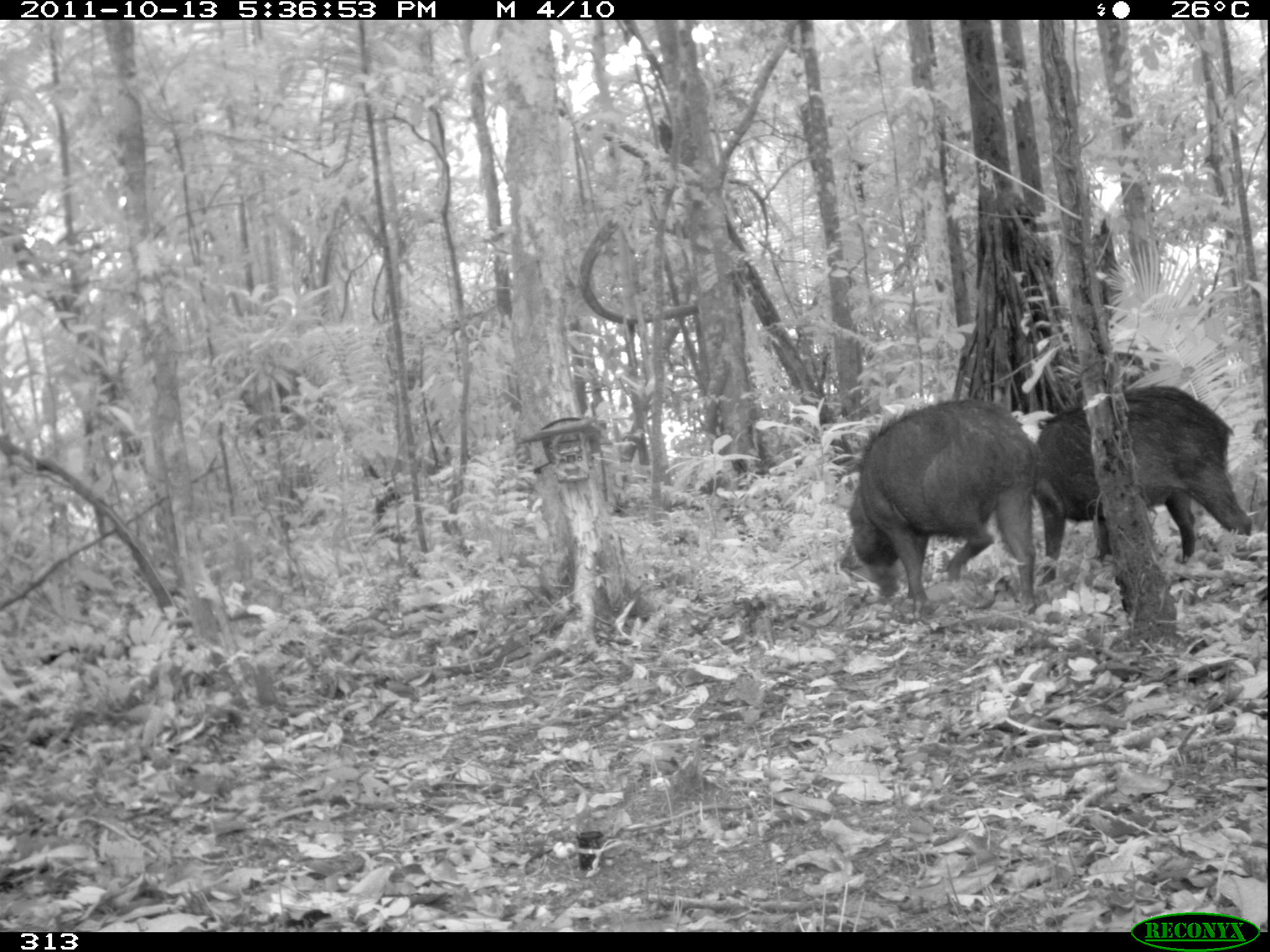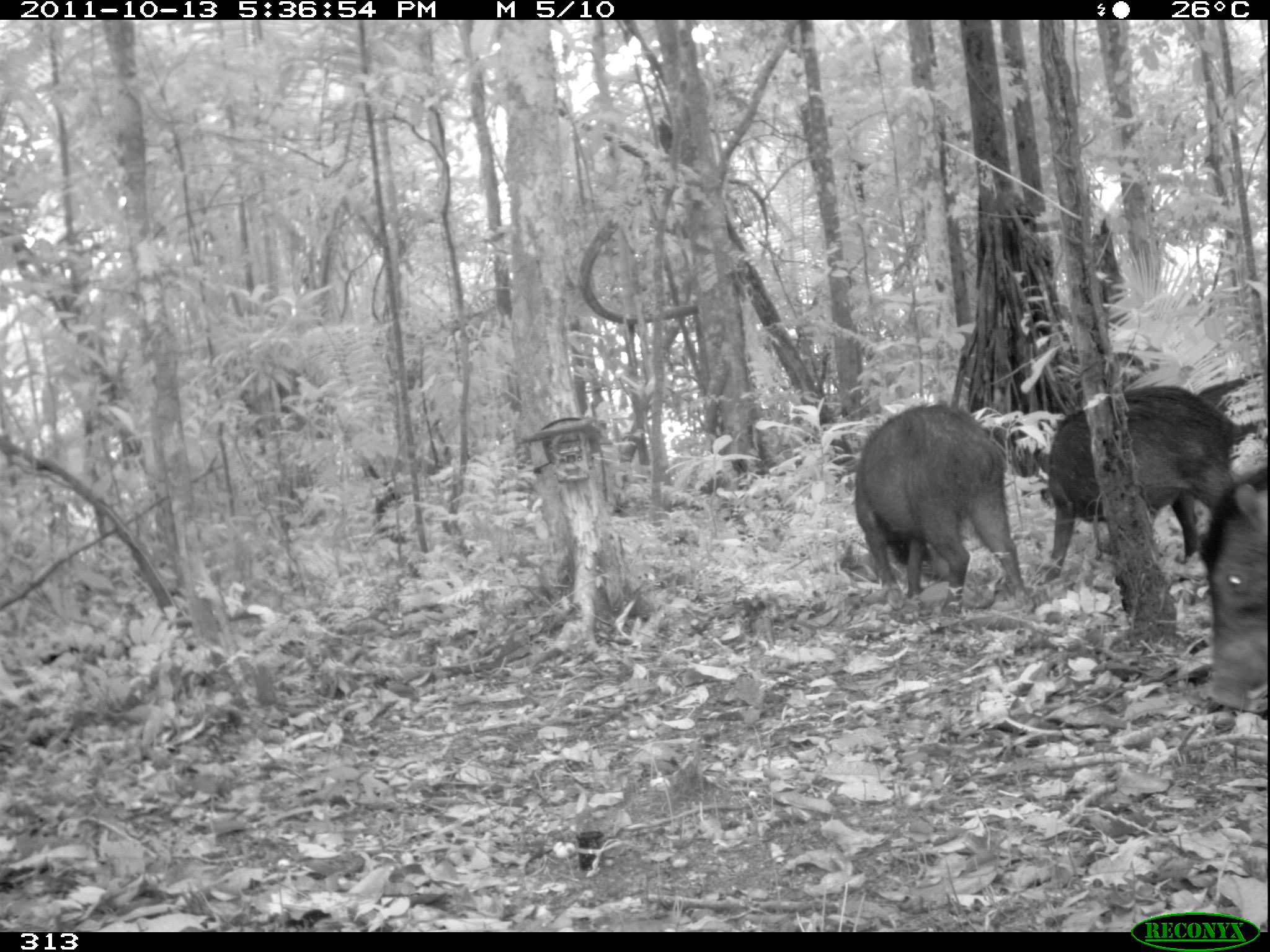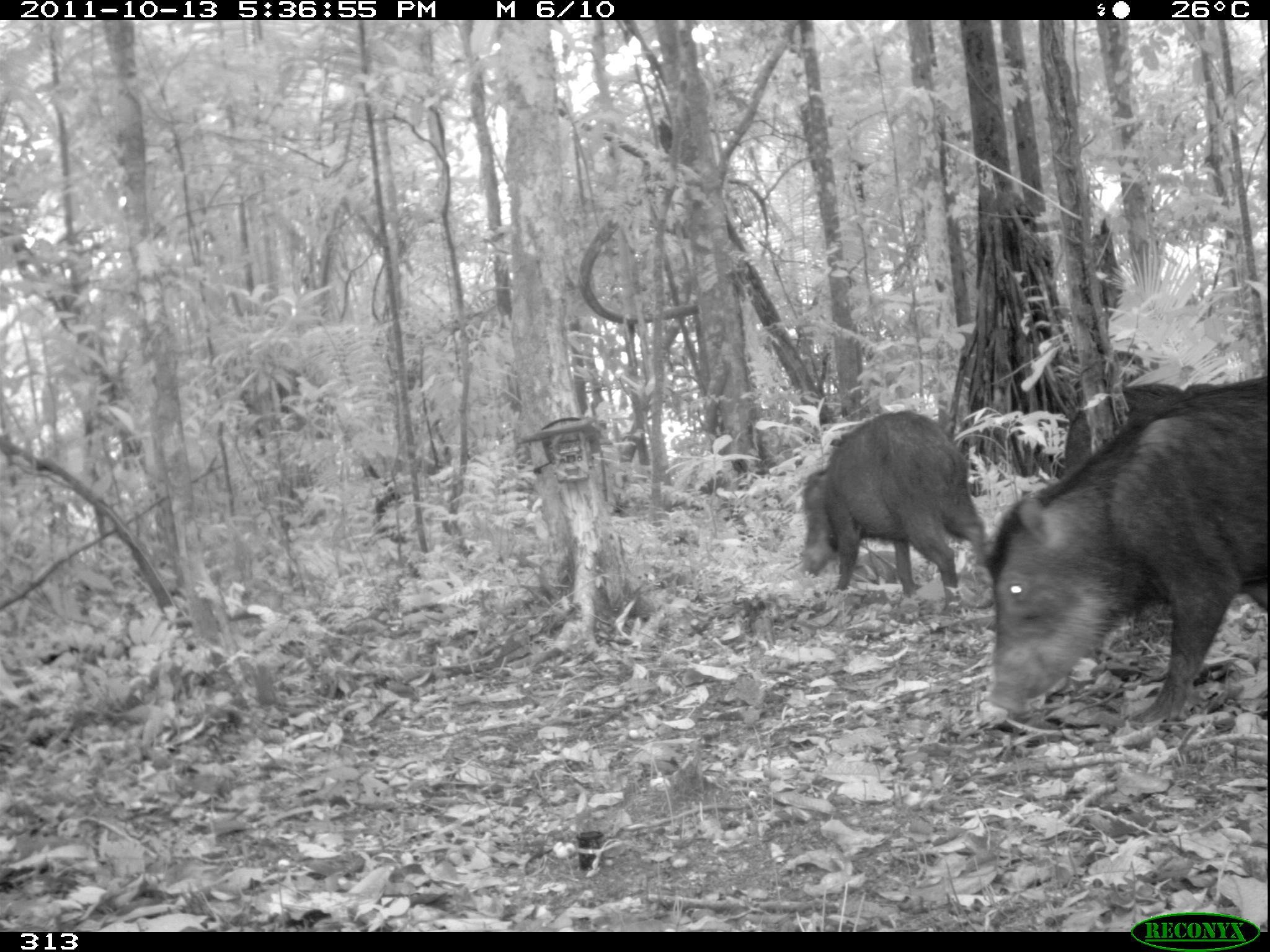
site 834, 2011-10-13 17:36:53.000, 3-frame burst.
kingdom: Animalia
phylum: Chordata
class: Mammalia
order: Artiodactyla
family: Tayassuidae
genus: Tayassu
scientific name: Tayassu pecari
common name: white-lipped peccary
Tayassu pecari (white-lipped peccary).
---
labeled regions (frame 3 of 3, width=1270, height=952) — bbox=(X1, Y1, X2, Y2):
tayassu pecari: bbox=(986, 381, 1270, 724); bbox=(799, 410, 989, 617); bbox=(1056, 380, 1269, 503)